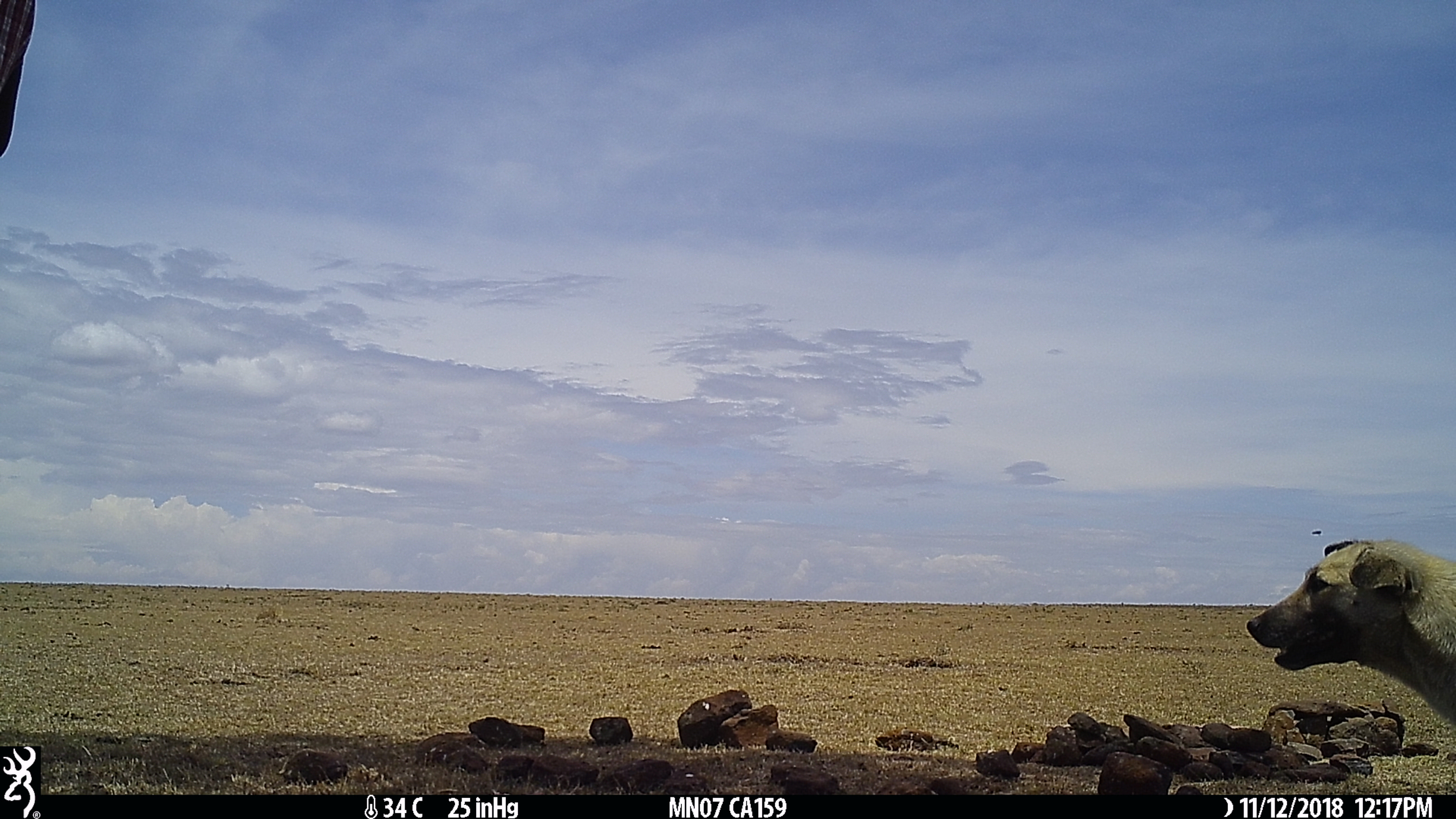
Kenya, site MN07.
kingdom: Animalia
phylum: Chordata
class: Mammalia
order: Carnivora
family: Canidae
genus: Canis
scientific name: Canis familiaris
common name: domestic dog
Domestic dog (Canis familiaris).